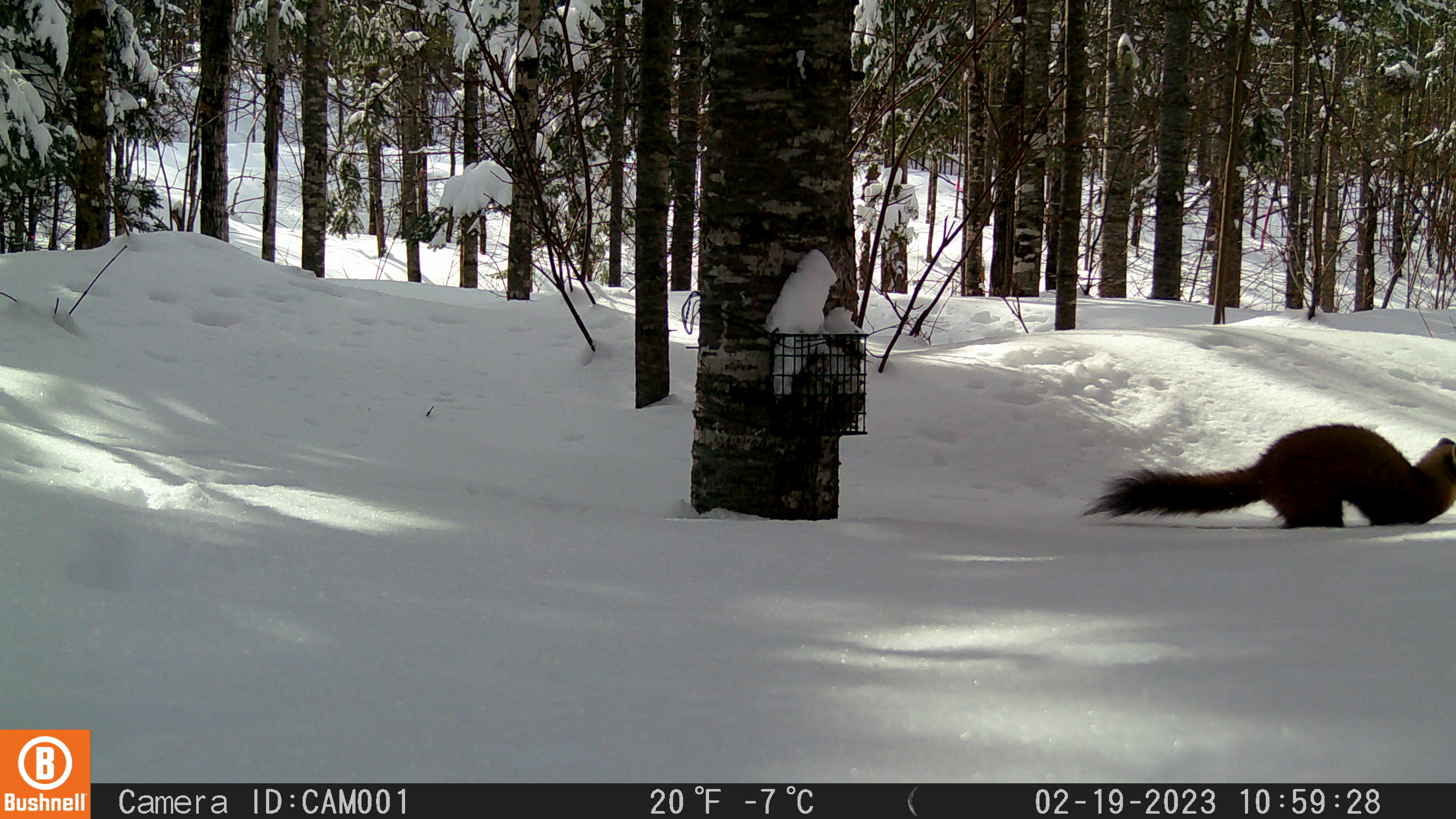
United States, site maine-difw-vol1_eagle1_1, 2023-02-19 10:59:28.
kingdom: Animalia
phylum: Chordata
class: Mammalia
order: Carnivora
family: Mustelidae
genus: Martes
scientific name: Martes americana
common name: american marten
American marten (Martes americana).